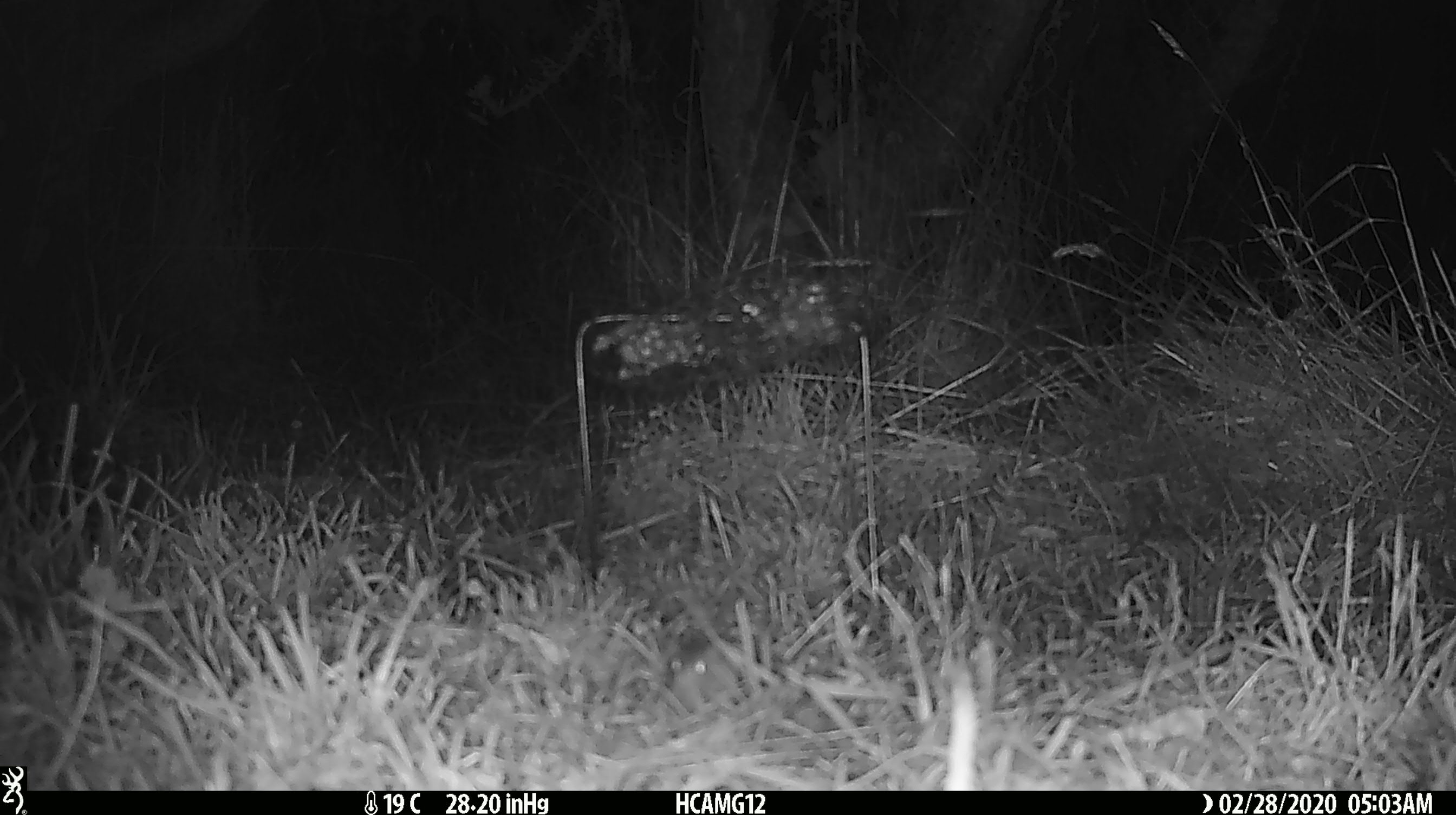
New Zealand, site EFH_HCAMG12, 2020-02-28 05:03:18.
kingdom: Animalia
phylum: Chordata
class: Mammalia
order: Rodentia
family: Muridae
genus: Mus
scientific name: Mus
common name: mouse